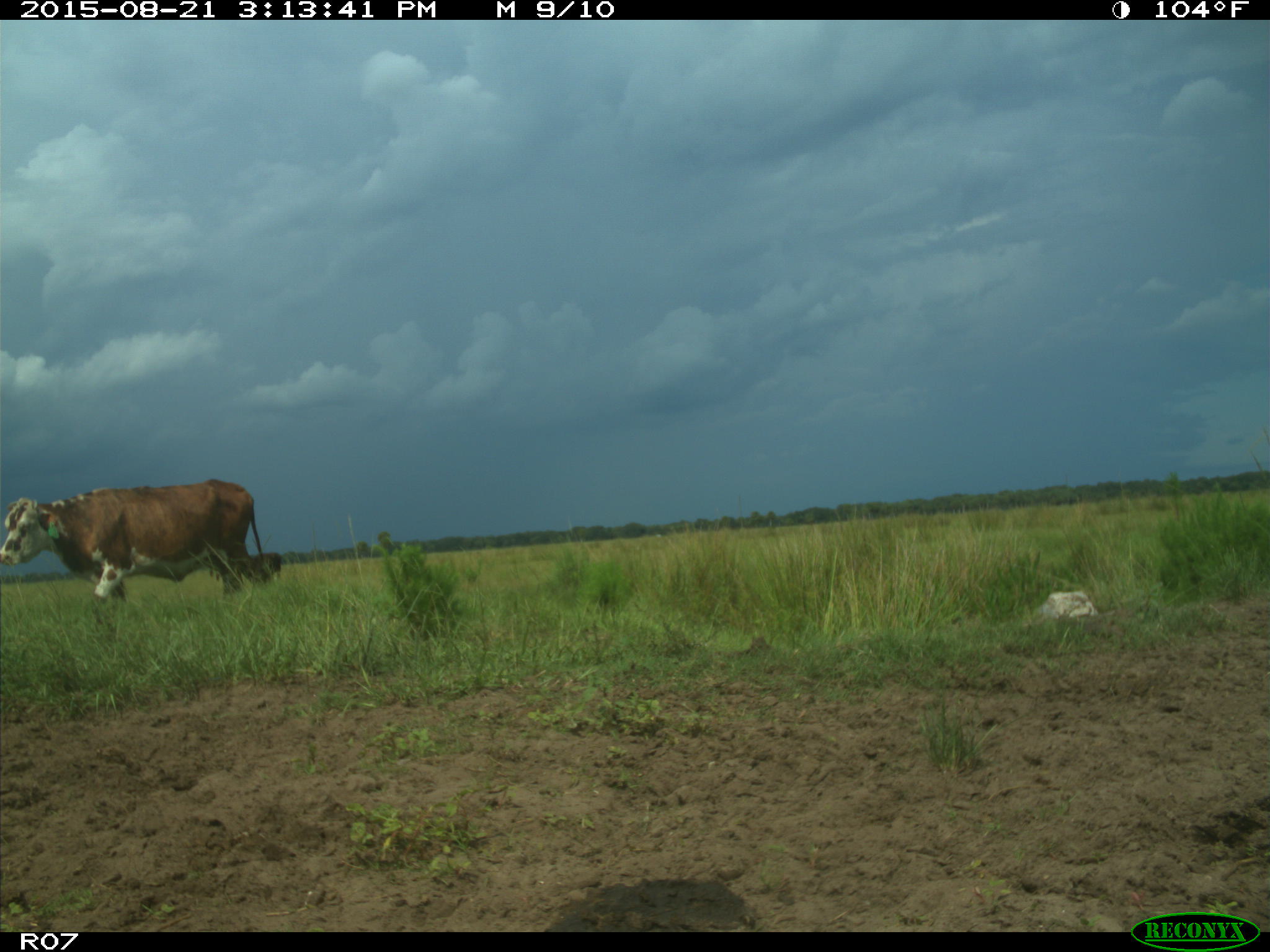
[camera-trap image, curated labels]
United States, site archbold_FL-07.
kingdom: Animalia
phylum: Chordata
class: Mammalia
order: Artiodactyla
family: Bovidae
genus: Bos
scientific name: Bos taurus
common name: domestic cow